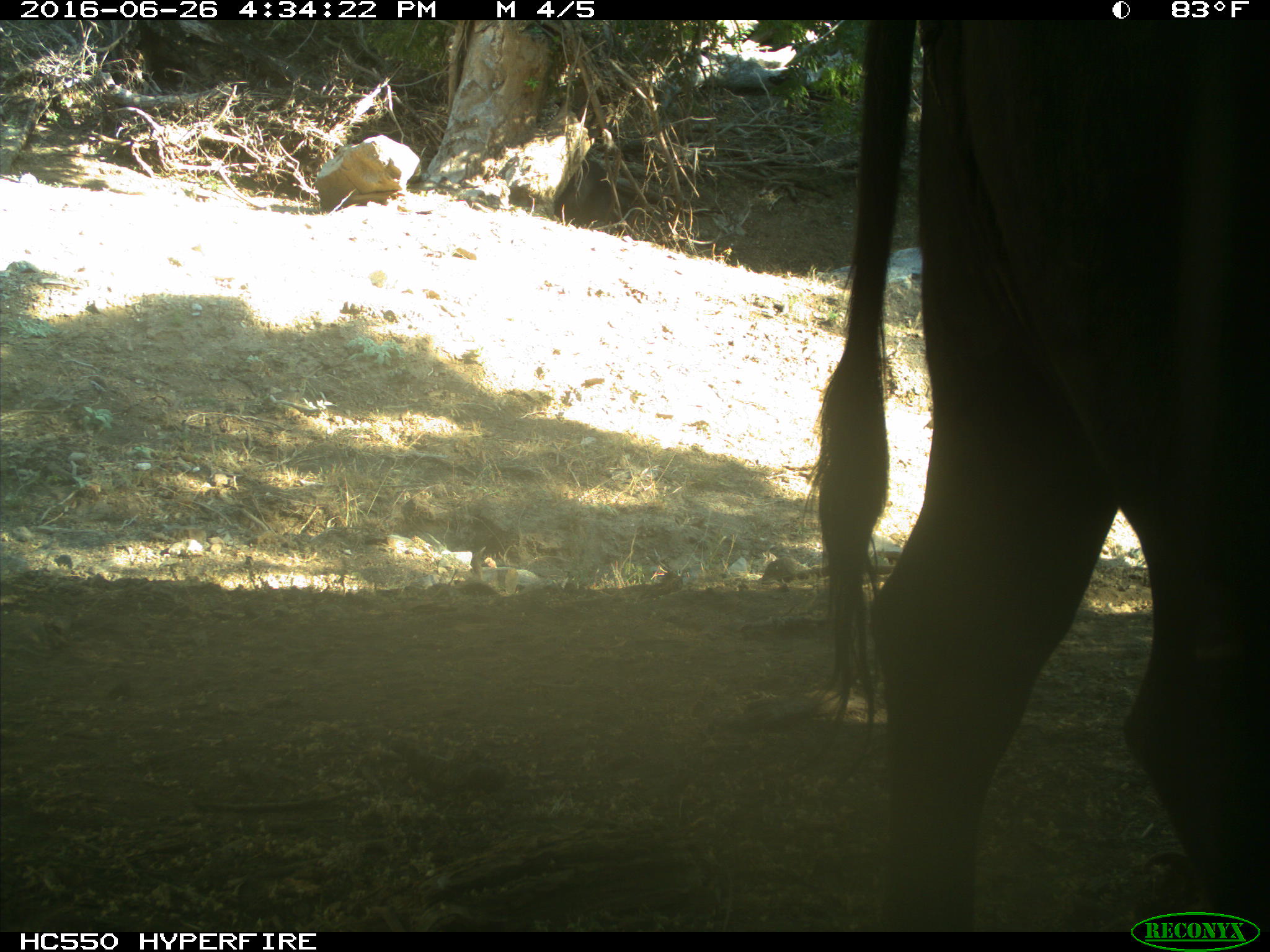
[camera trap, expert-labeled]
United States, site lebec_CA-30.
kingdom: Animalia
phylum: Chordata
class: Mammalia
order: Artiodactyla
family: Bovidae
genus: Bos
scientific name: Bos taurus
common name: domestic cow